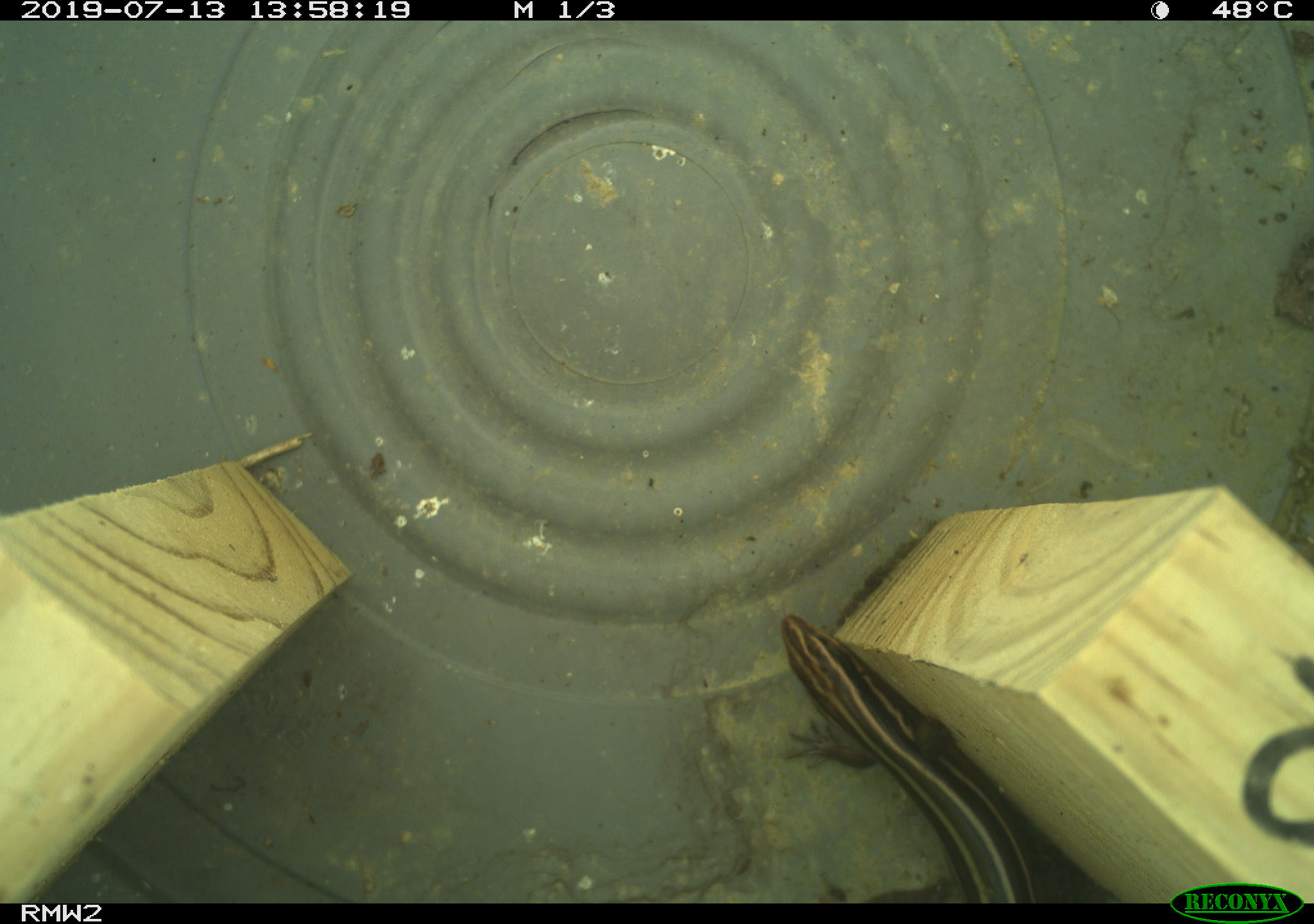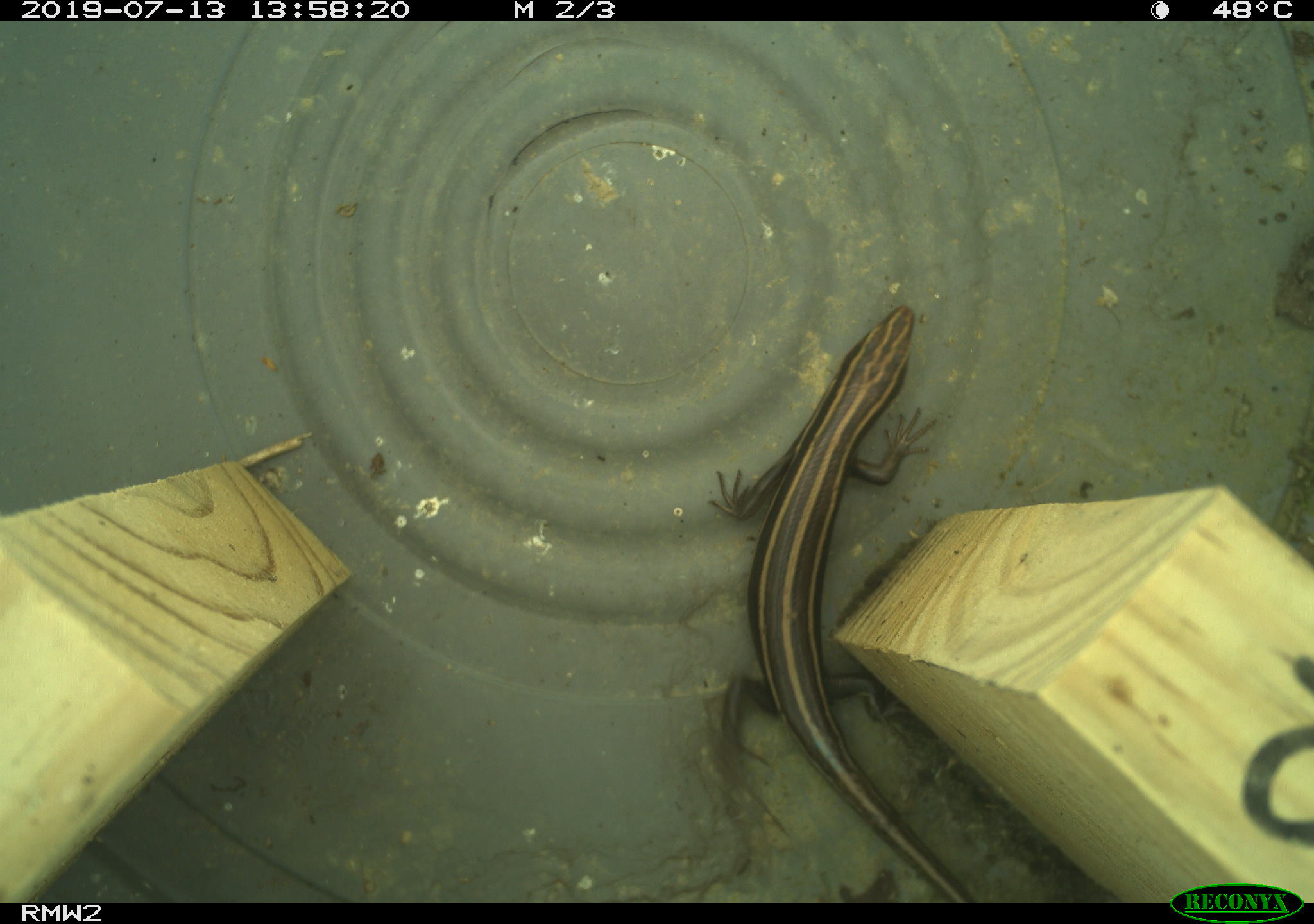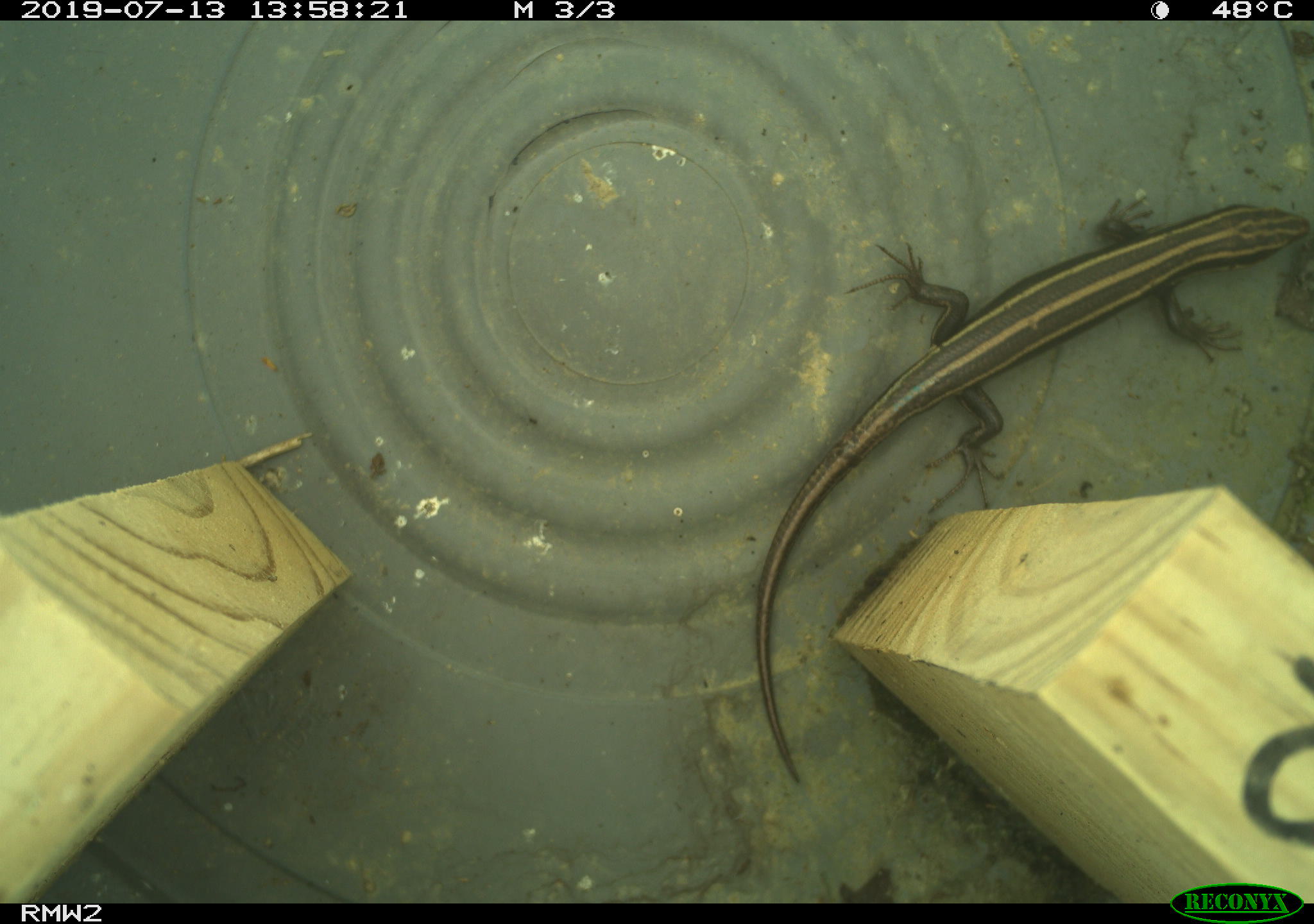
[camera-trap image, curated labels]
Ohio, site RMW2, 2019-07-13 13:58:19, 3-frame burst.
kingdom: Animalia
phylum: Chordata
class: Reptilia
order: Squamata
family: Scincidae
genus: Plestiodon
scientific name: Plestiodon fasciatus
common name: common five-lined skink